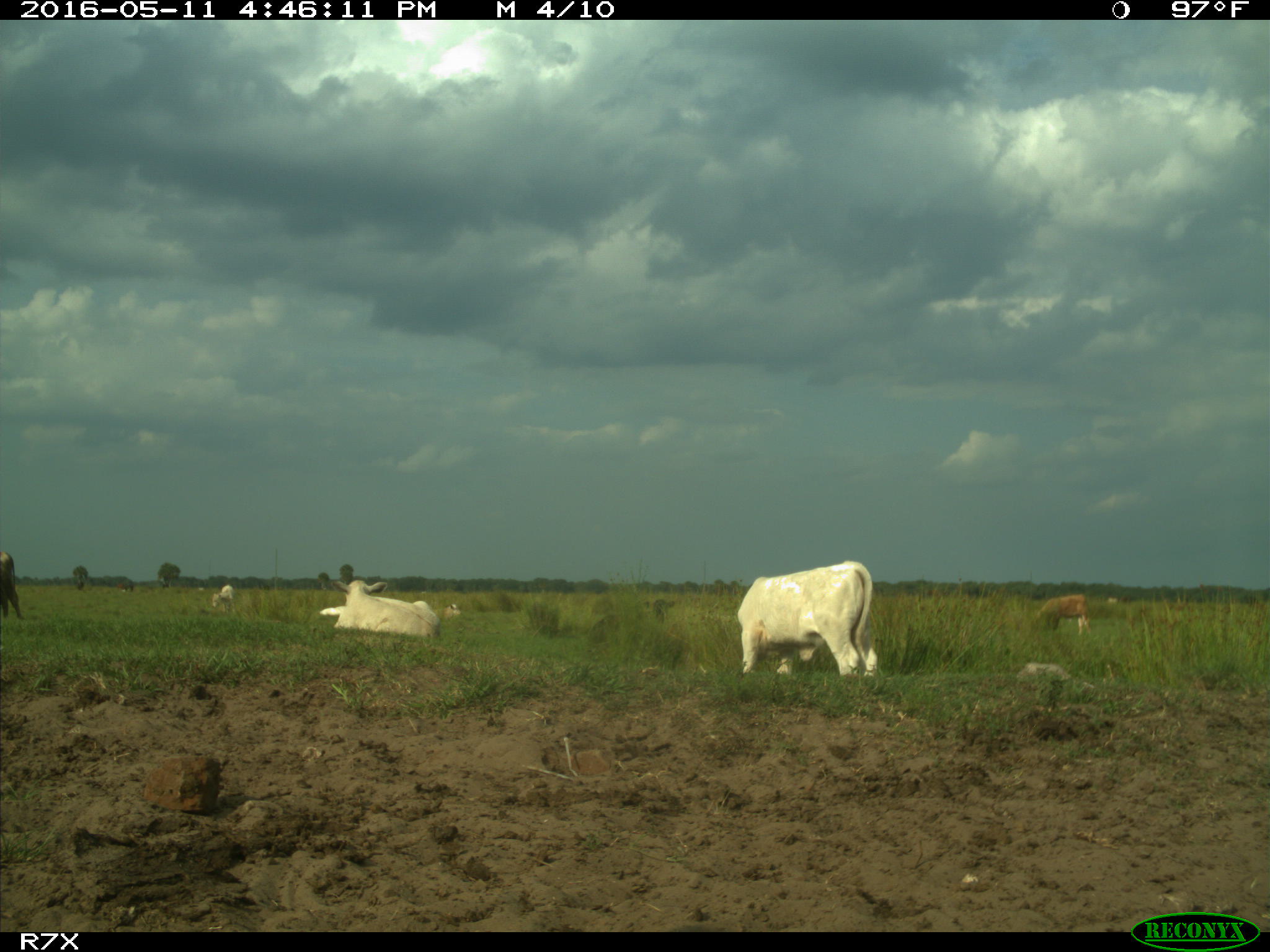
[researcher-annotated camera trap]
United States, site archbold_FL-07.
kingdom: Animalia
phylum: Chordata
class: Mammalia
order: Artiodactyla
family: Bovidae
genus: Bos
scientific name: Bos taurus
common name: domestic cow